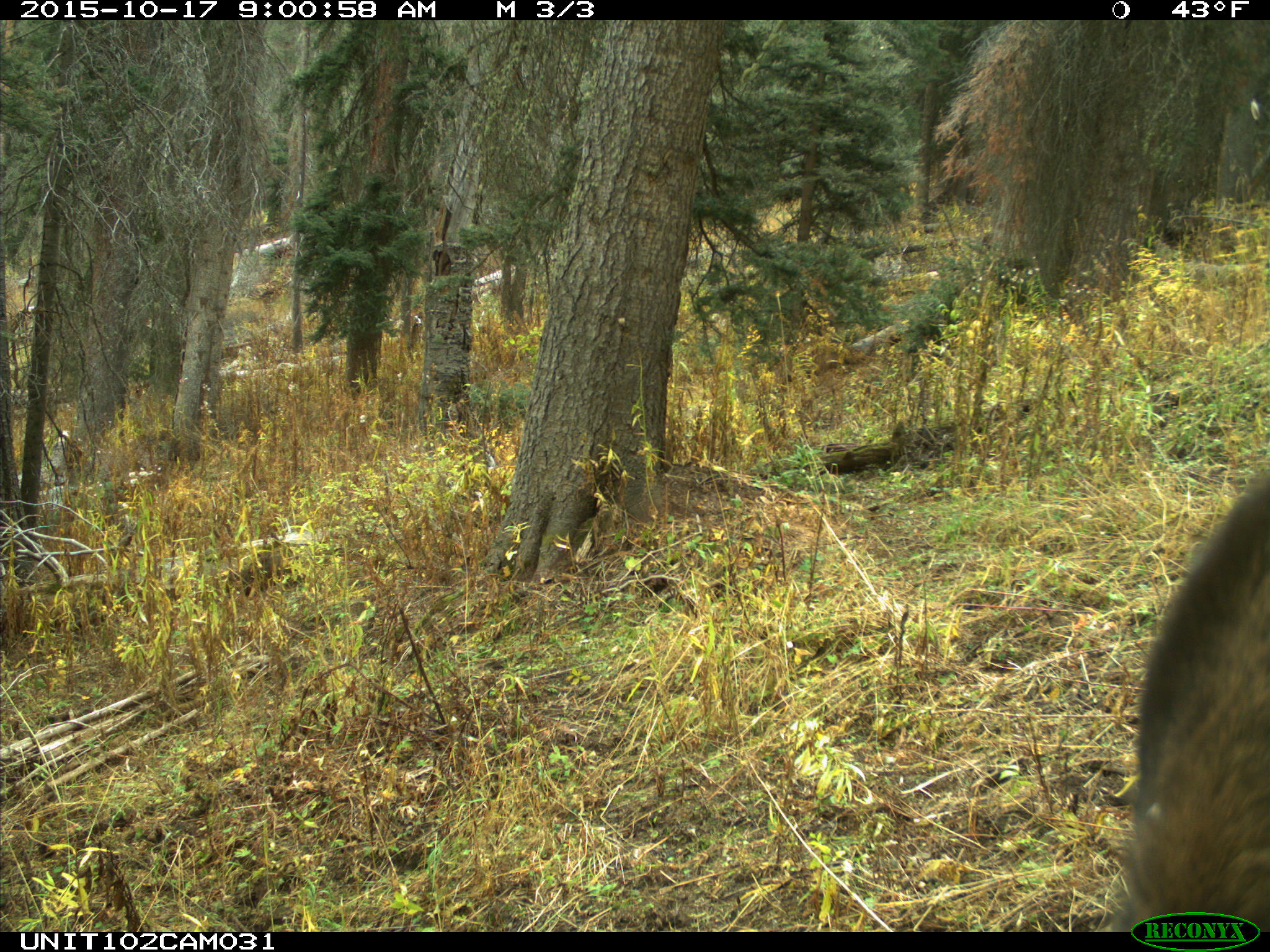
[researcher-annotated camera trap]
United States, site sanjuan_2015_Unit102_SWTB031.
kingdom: Animalia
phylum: Chordata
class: Mammalia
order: Artiodactyla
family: Cervidae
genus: Cervus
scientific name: Cervus elaphus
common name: red deer